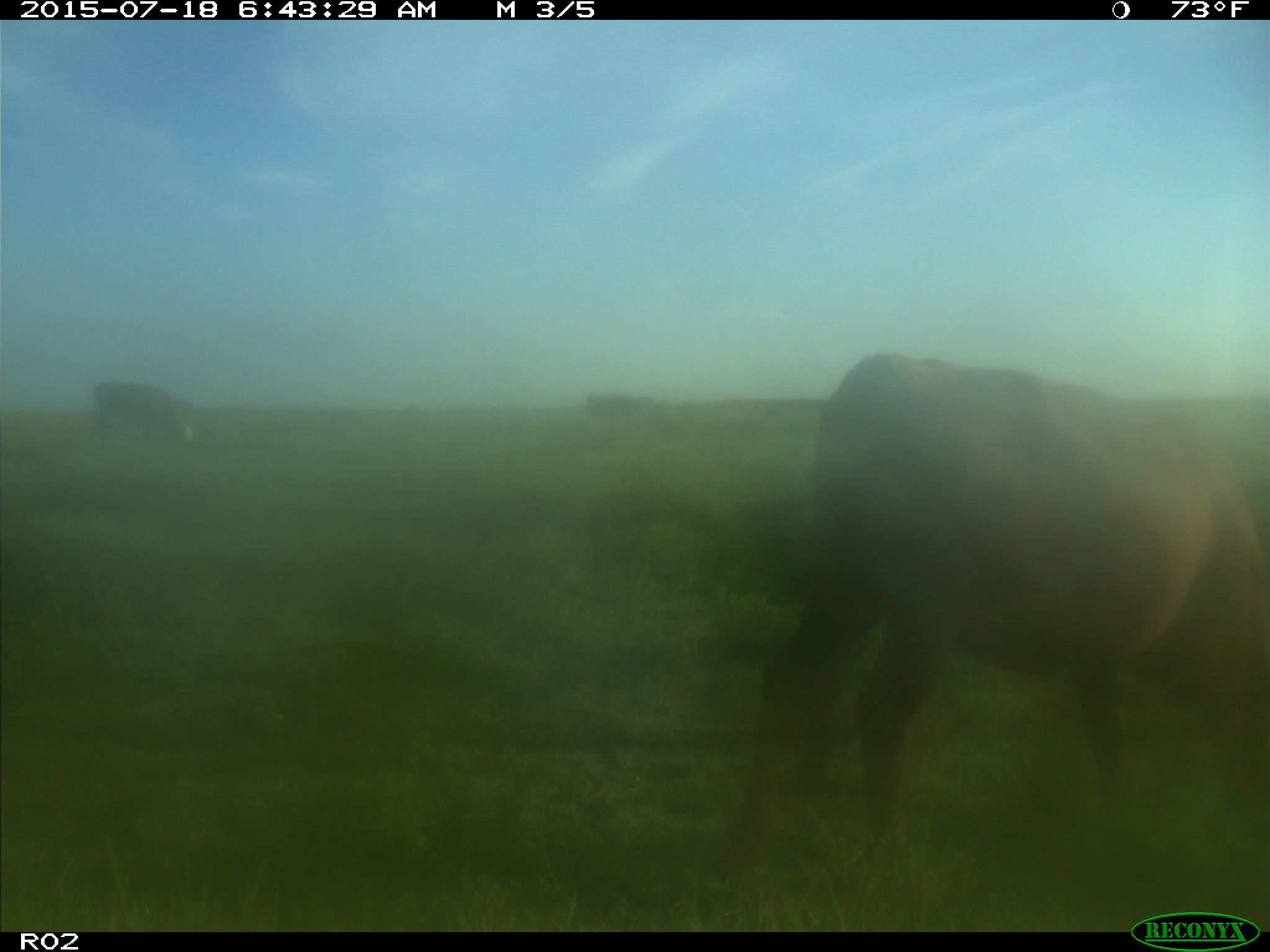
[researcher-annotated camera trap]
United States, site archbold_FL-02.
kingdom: Animalia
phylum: Chordata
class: Mammalia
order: Artiodactyla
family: Bovidae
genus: Bos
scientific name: Bos taurus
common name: domestic cow